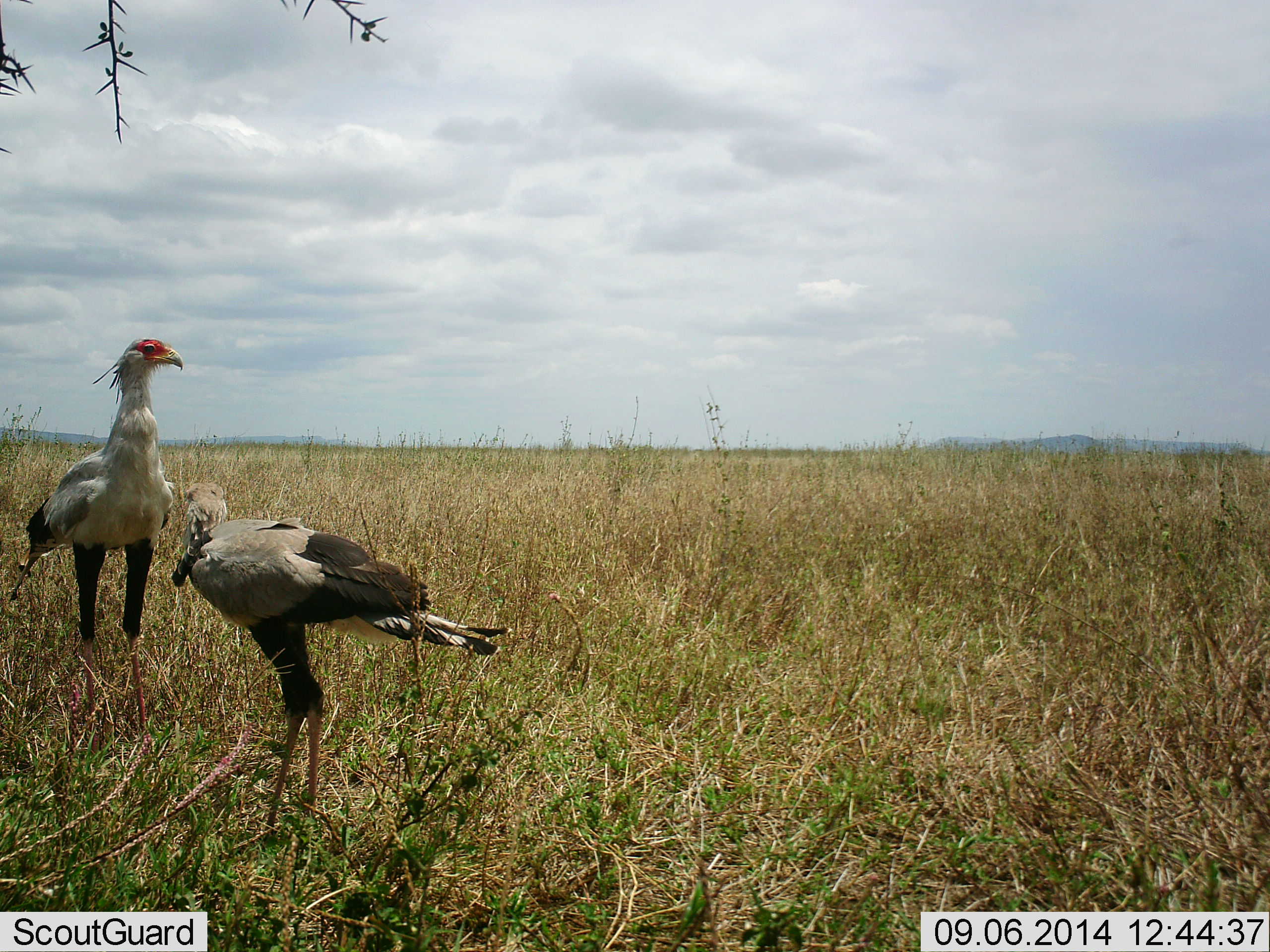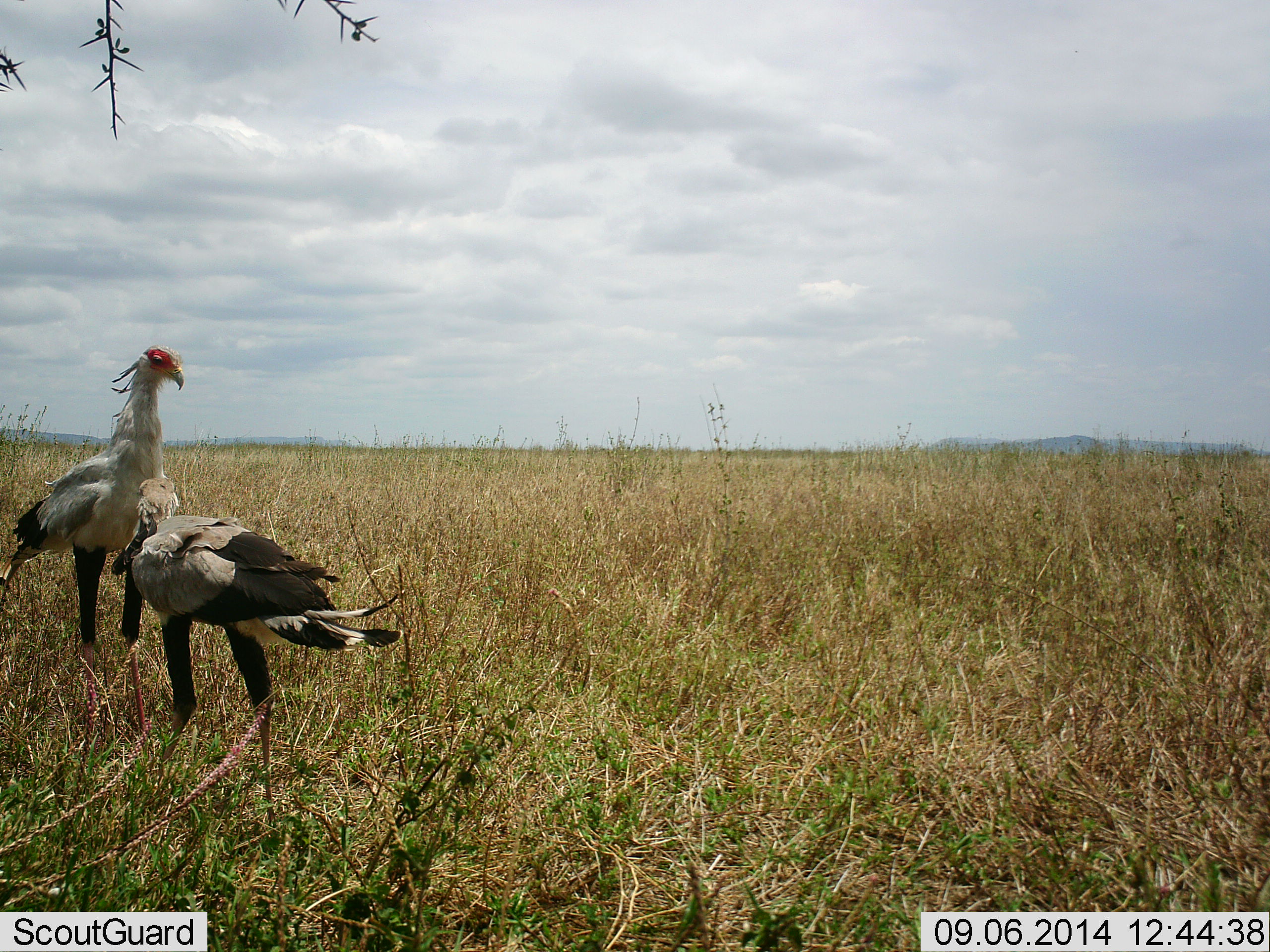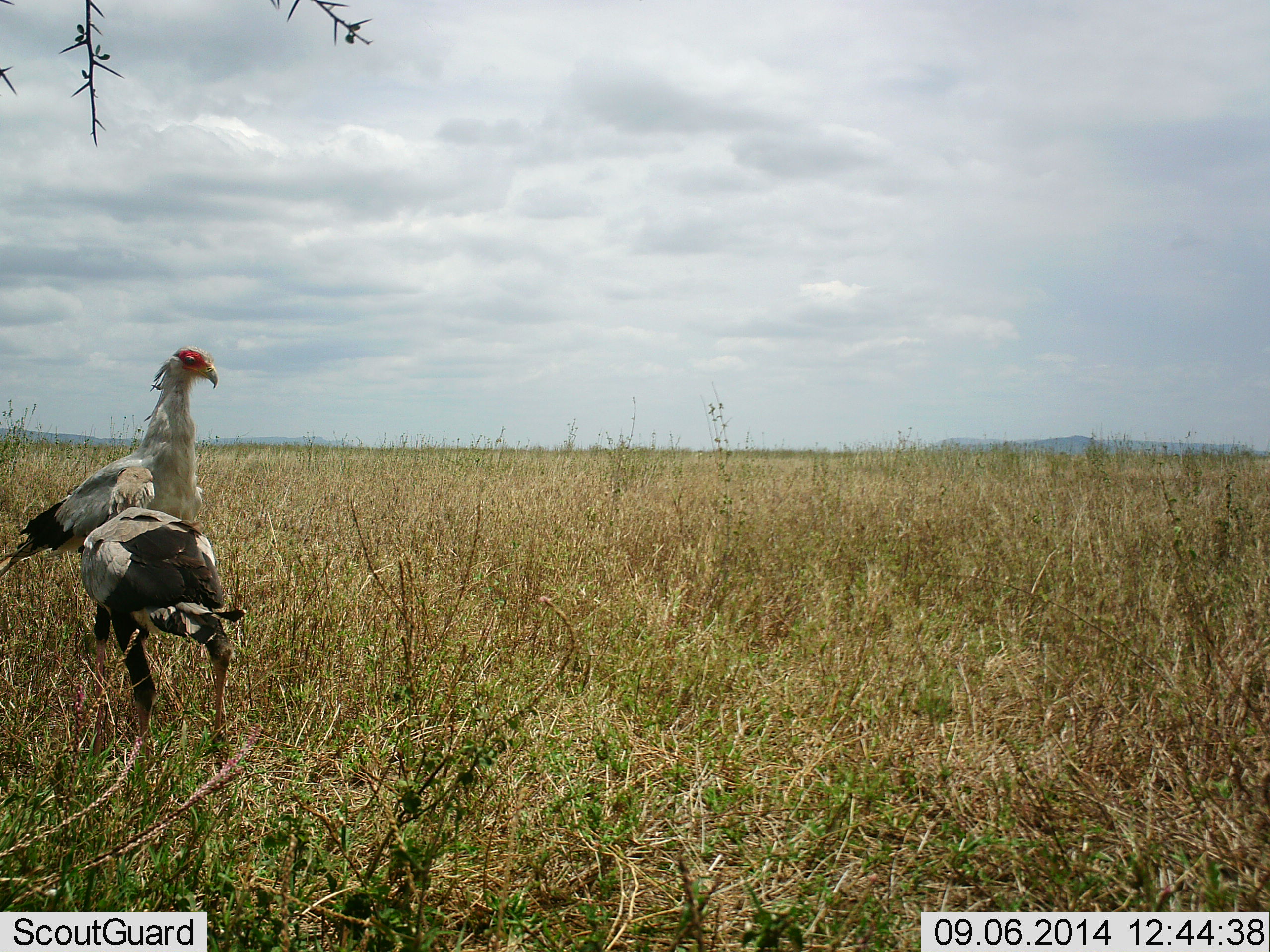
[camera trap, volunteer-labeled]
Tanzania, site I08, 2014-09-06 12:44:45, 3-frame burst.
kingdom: Animalia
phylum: Chordata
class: Aves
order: Accipitriformes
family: Sagittariidae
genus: Sagittarius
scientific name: Sagittarius serpentarius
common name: secretary bird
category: secretarybird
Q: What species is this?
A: Secretarybird (secretary bird) (Sagittarius serpentarius).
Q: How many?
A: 2.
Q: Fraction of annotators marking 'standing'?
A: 40%.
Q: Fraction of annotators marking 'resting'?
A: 0%.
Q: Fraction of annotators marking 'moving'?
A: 50%.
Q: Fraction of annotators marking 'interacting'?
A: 70%.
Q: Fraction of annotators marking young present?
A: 0%.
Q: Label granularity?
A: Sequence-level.